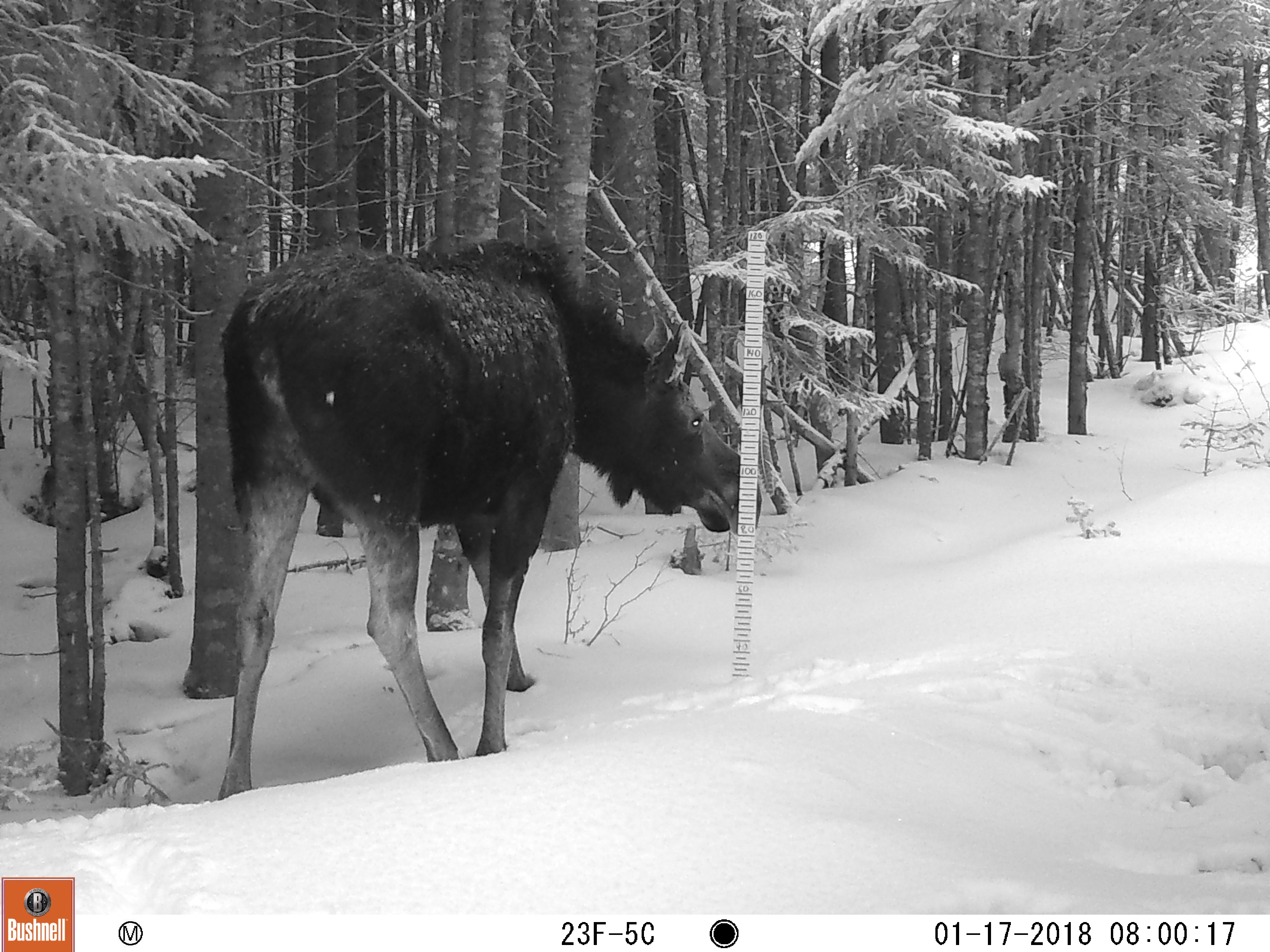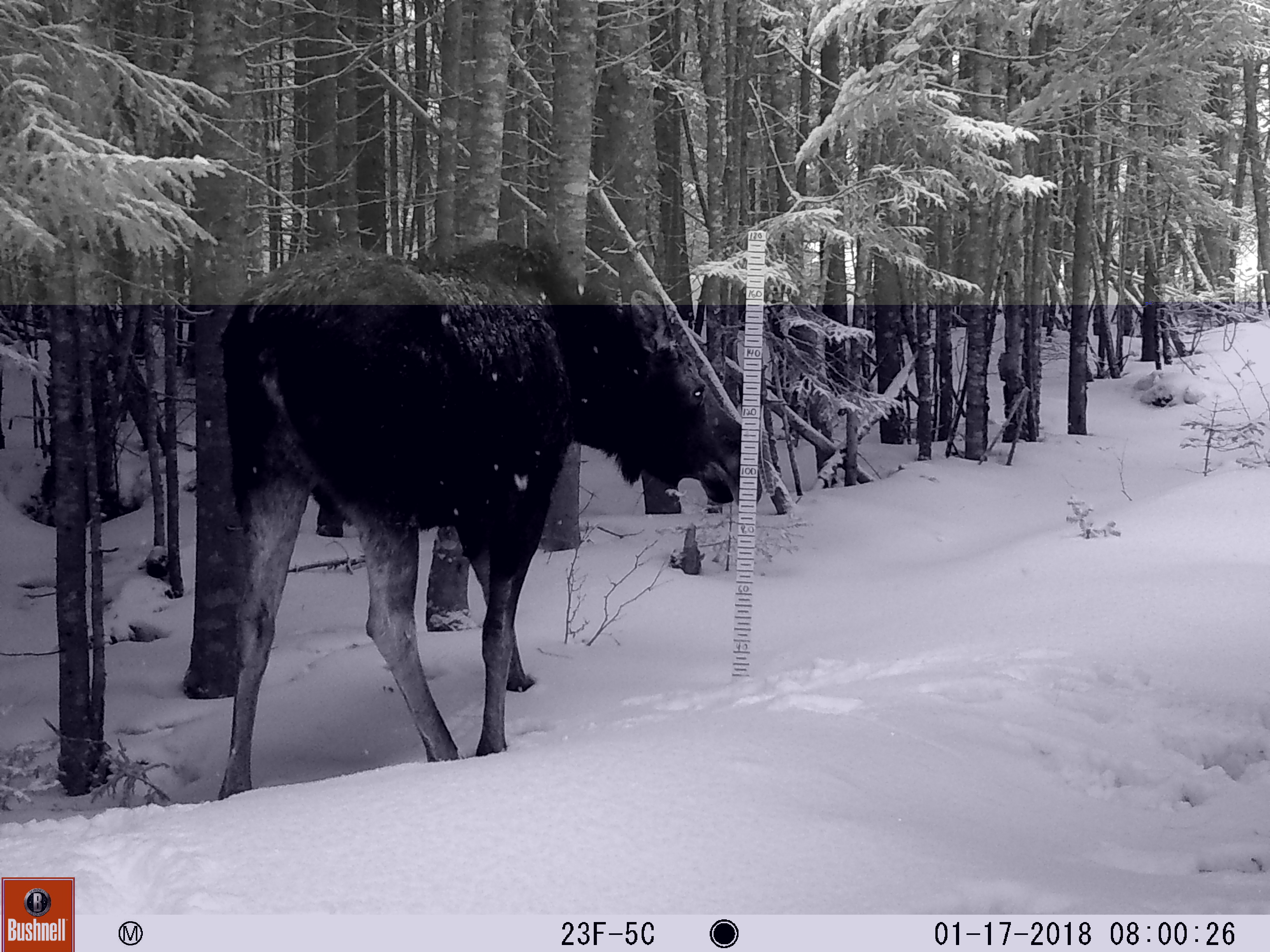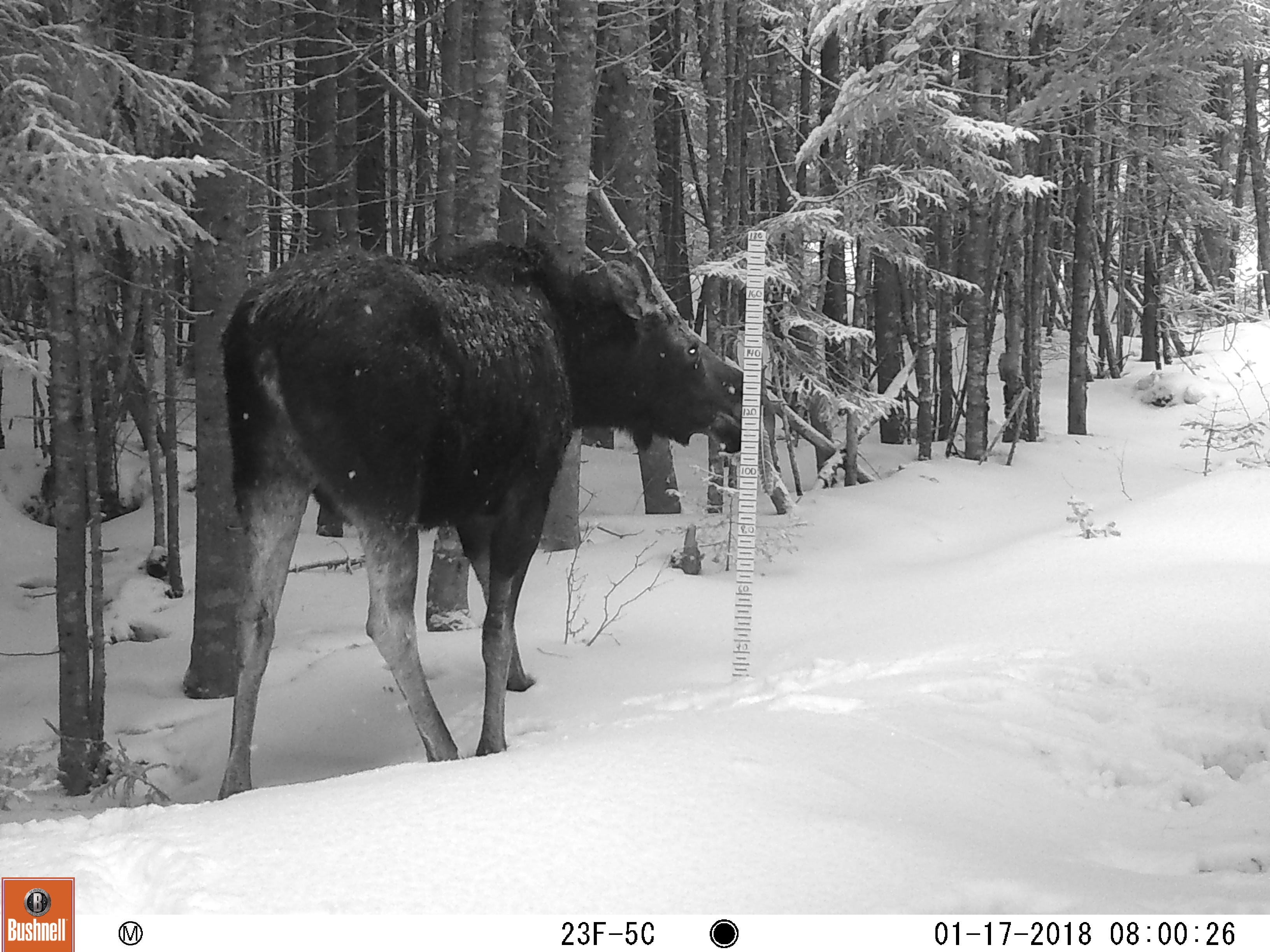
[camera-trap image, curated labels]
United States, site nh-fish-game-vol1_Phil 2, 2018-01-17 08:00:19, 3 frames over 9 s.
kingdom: Animalia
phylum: Chordata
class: Mammalia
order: Artiodactyla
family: Cervidae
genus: Alces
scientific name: Alces alces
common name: moose